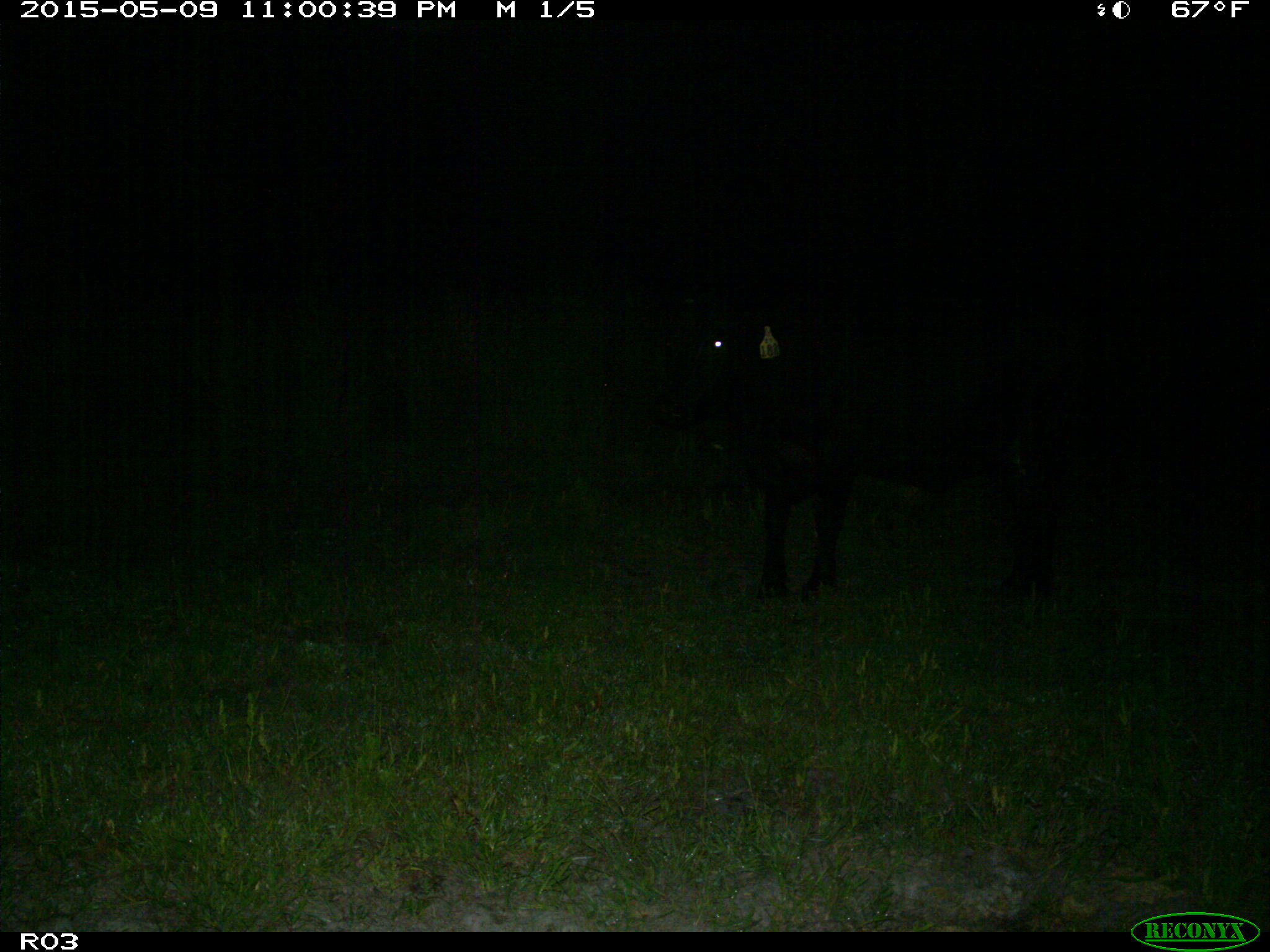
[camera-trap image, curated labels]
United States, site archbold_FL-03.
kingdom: Animalia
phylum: Chordata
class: Mammalia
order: Artiodactyla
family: Bovidae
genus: Bos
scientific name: Bos taurus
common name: domestic cow